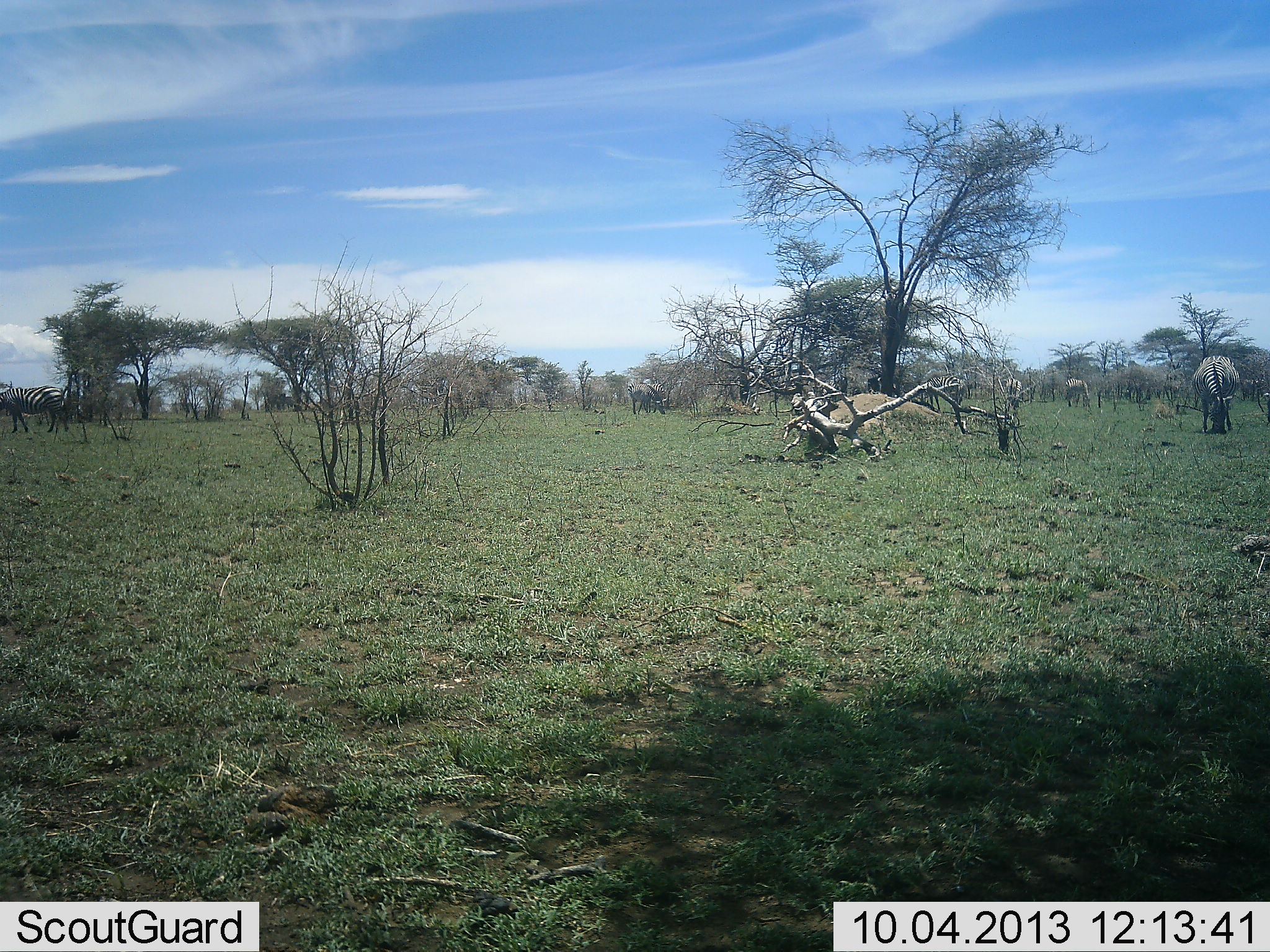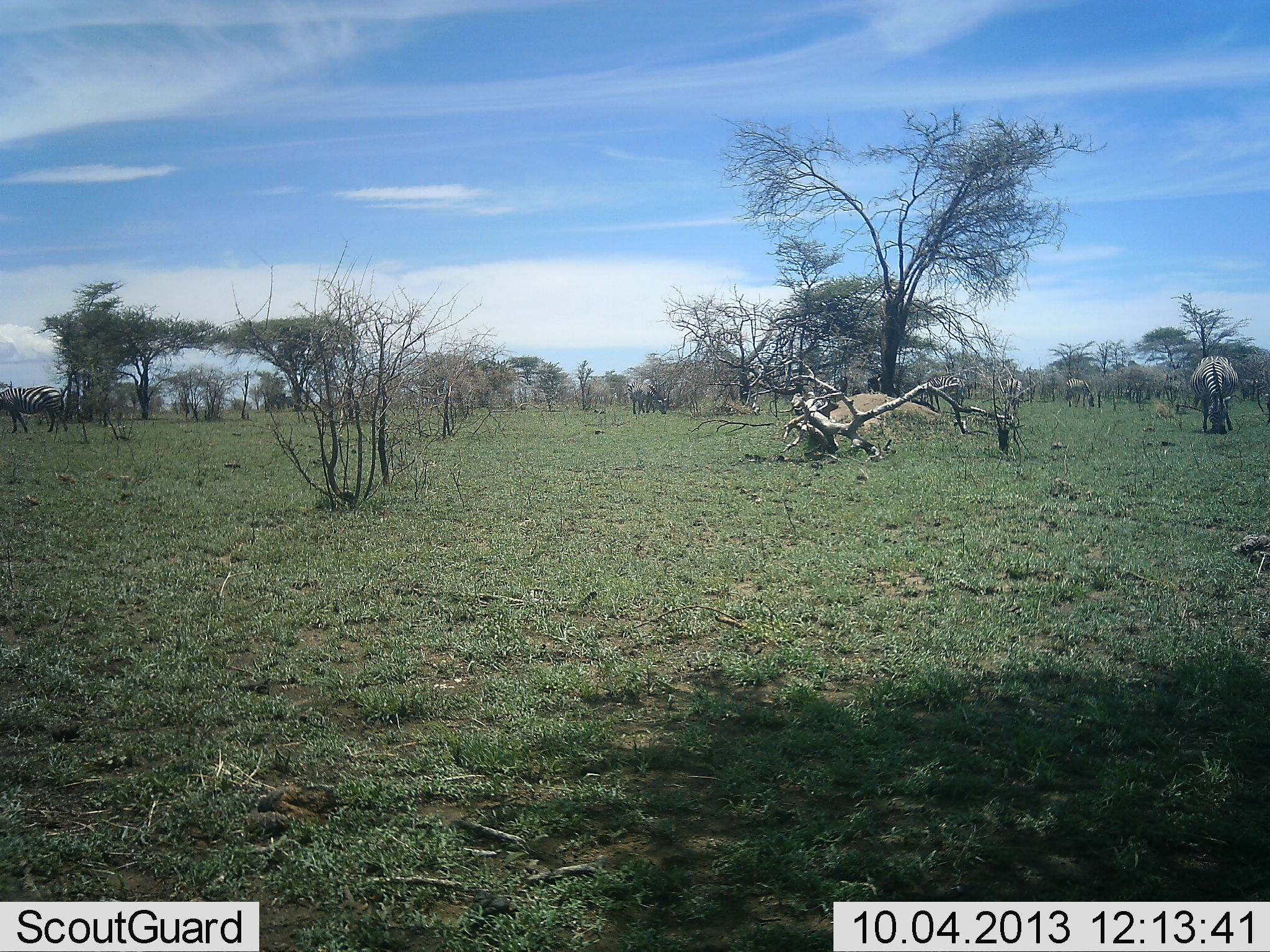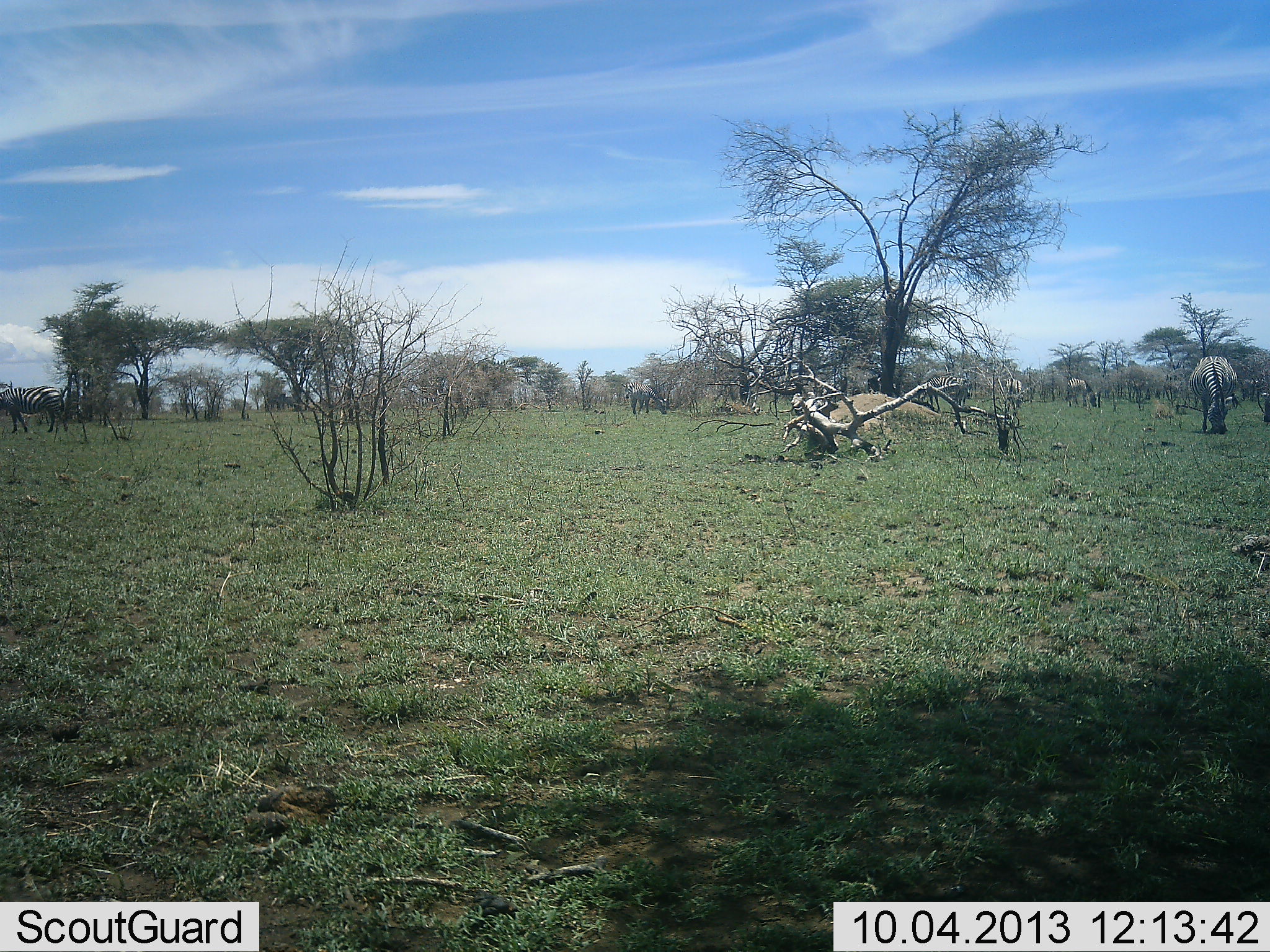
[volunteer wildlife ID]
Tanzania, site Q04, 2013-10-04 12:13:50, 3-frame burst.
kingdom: Animalia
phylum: Chordata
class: Mammalia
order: Perissodactyla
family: Equidae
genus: Equus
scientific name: Equus quagga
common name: plains zebra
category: zebra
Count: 6.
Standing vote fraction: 20%.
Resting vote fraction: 0%.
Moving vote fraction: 0%.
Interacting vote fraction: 0%.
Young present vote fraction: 0%.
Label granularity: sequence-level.